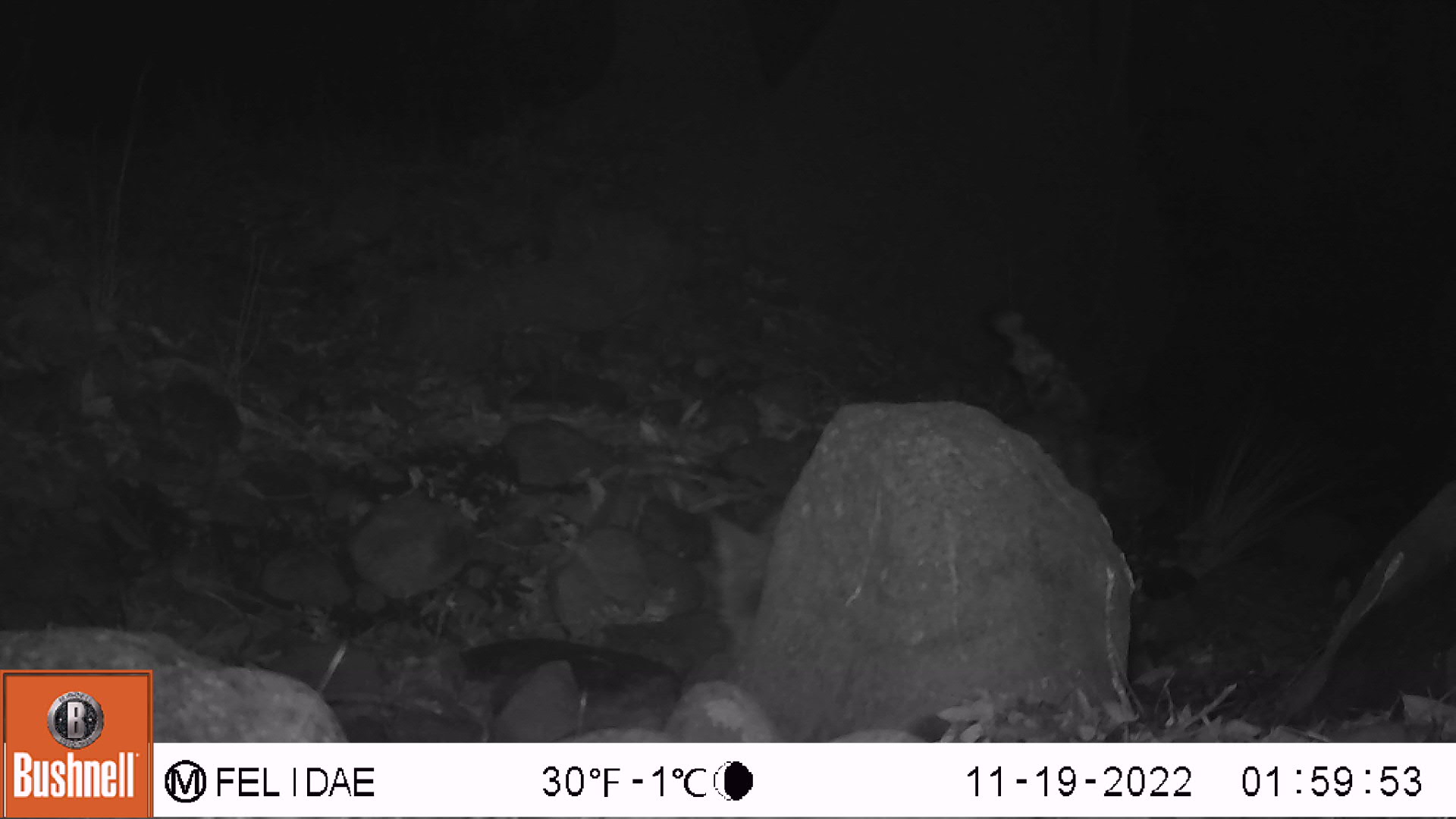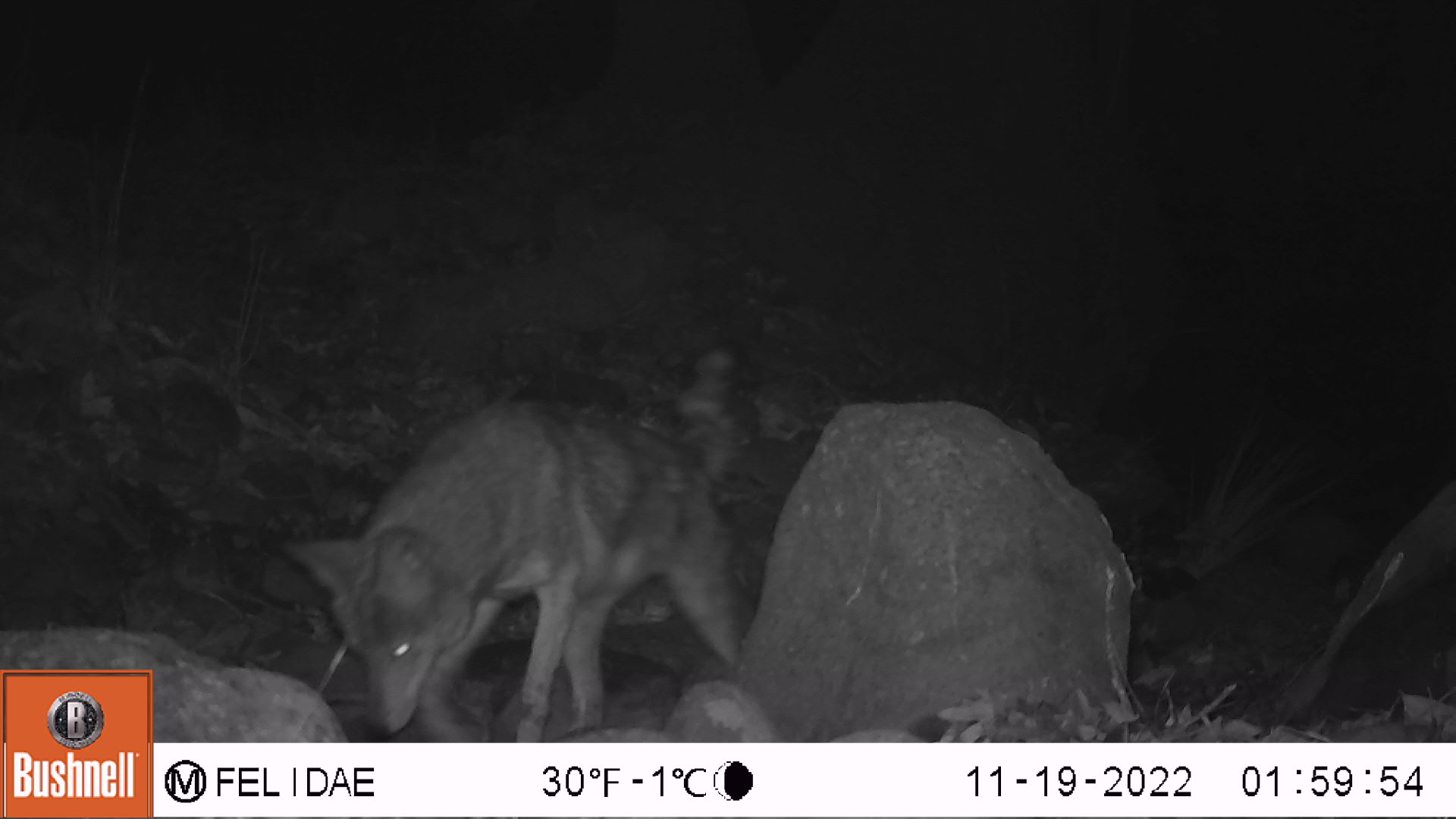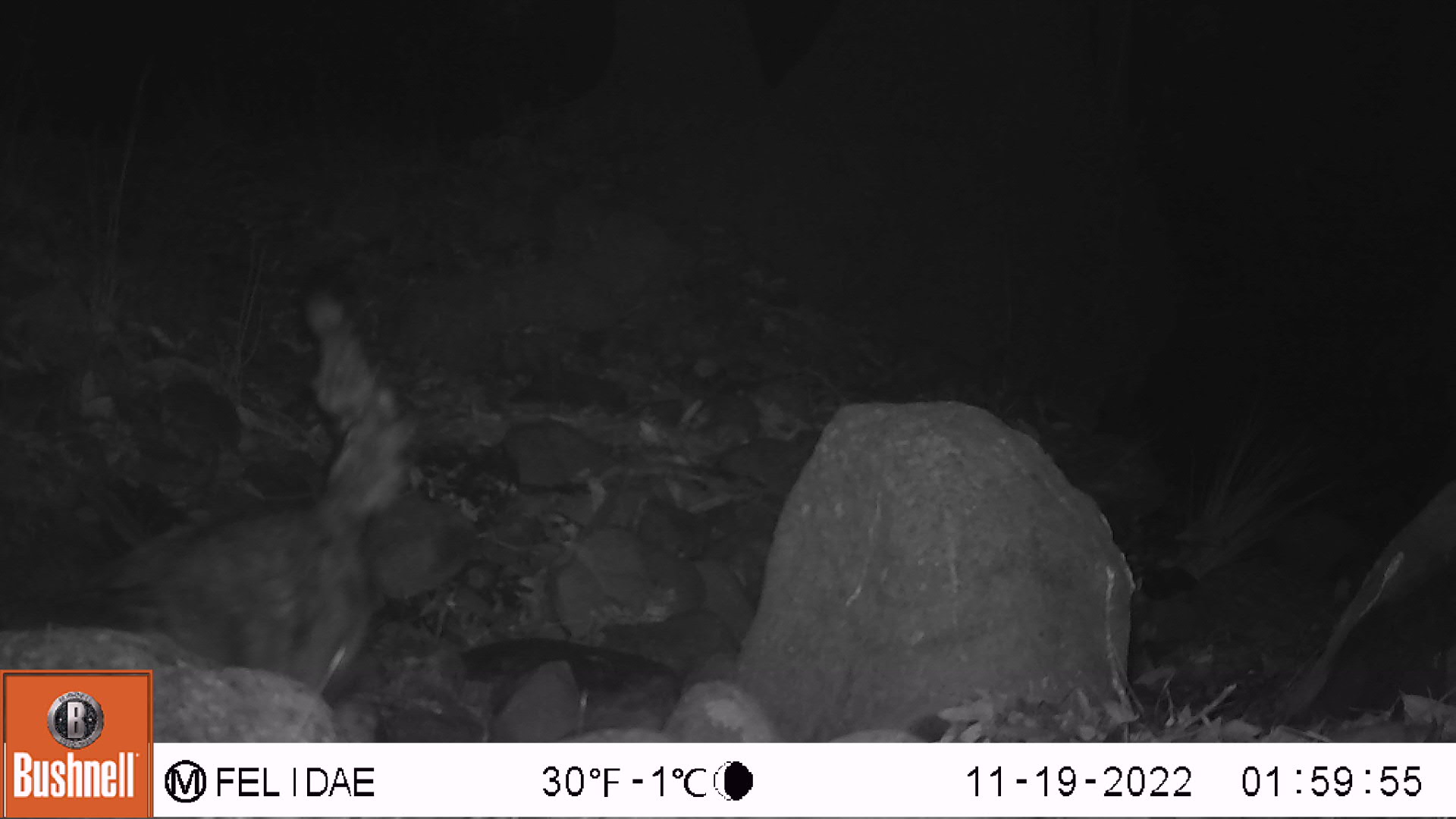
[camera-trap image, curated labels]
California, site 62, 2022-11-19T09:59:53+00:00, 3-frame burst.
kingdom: Animalia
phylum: Chordata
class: Mammalia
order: Carnivora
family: Canidae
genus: Canis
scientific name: Canis latrans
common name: coyote